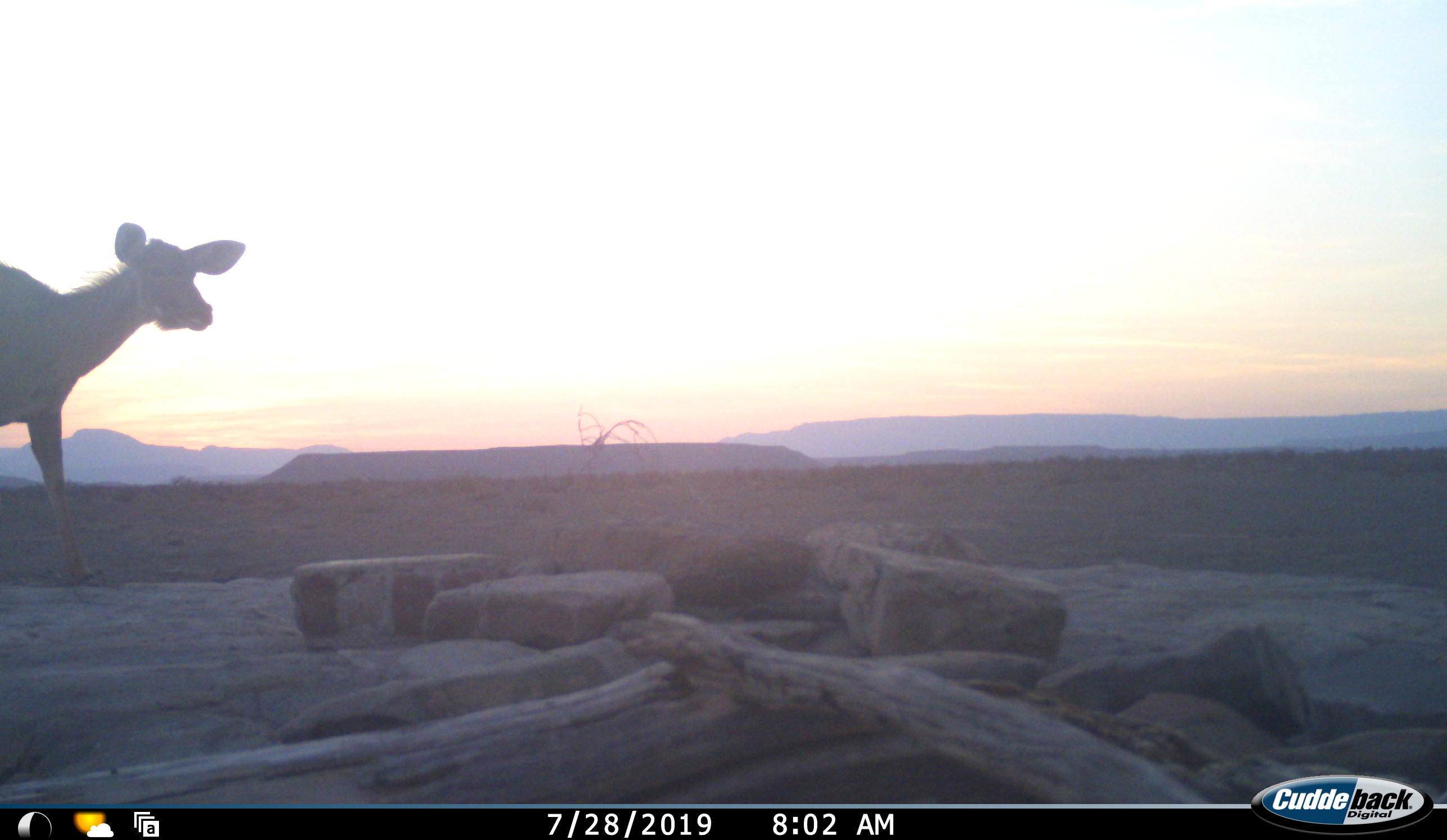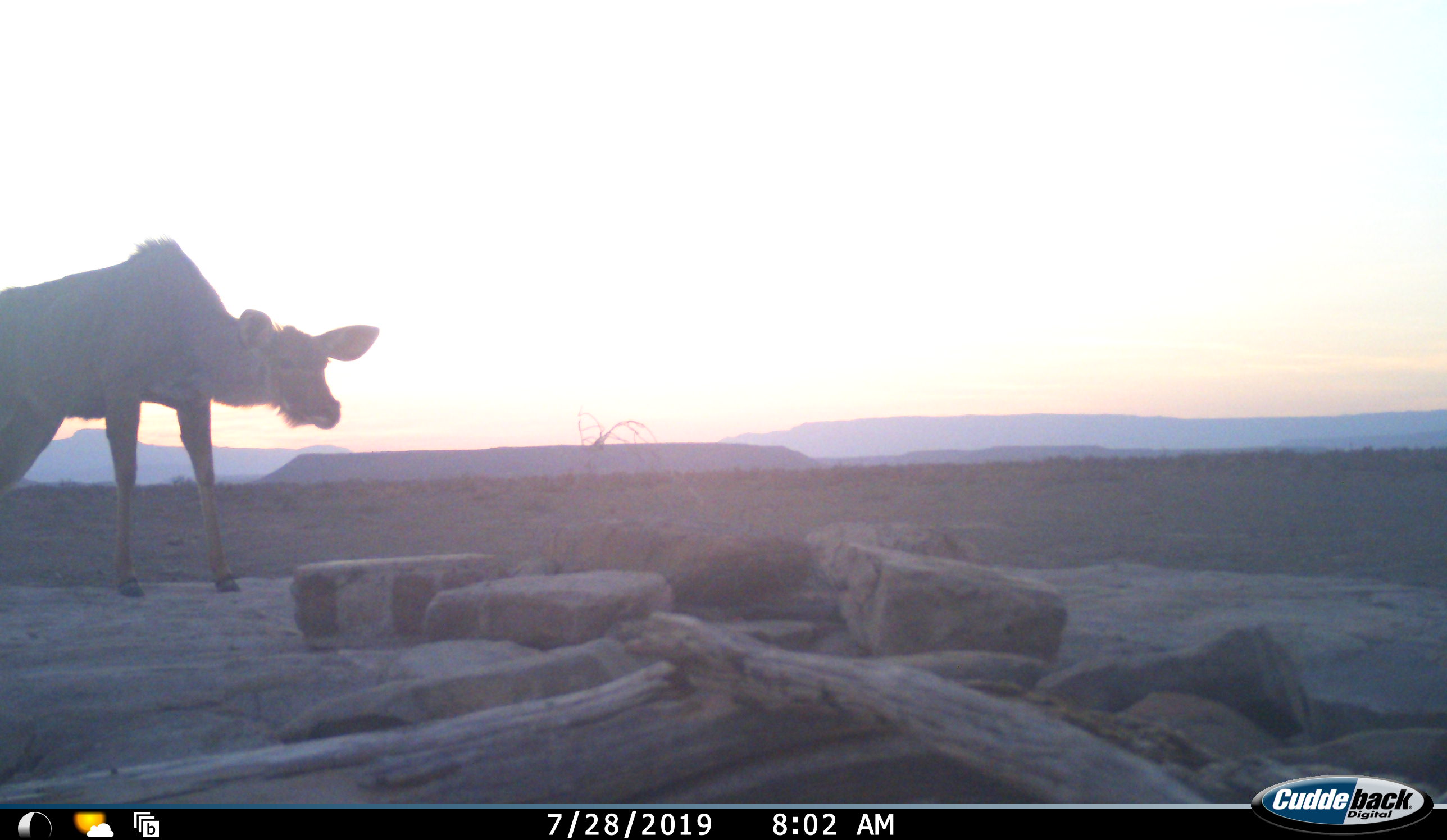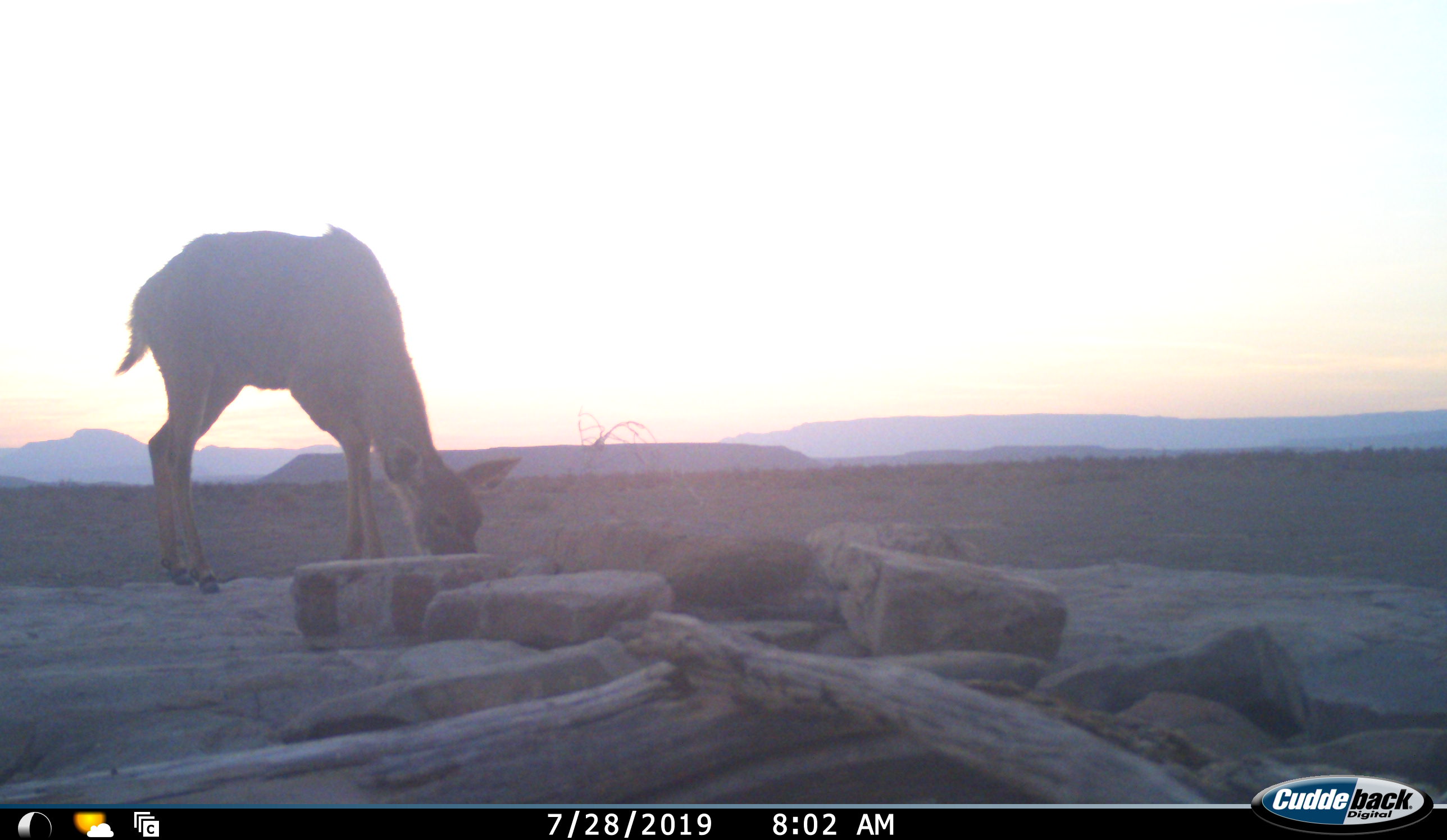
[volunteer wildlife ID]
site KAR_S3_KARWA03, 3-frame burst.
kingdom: Animalia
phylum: Chordata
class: Mammalia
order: Artiodactyla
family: Bovidae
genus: Tragelaphus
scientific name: Tragelaphus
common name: kudu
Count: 1.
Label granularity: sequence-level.